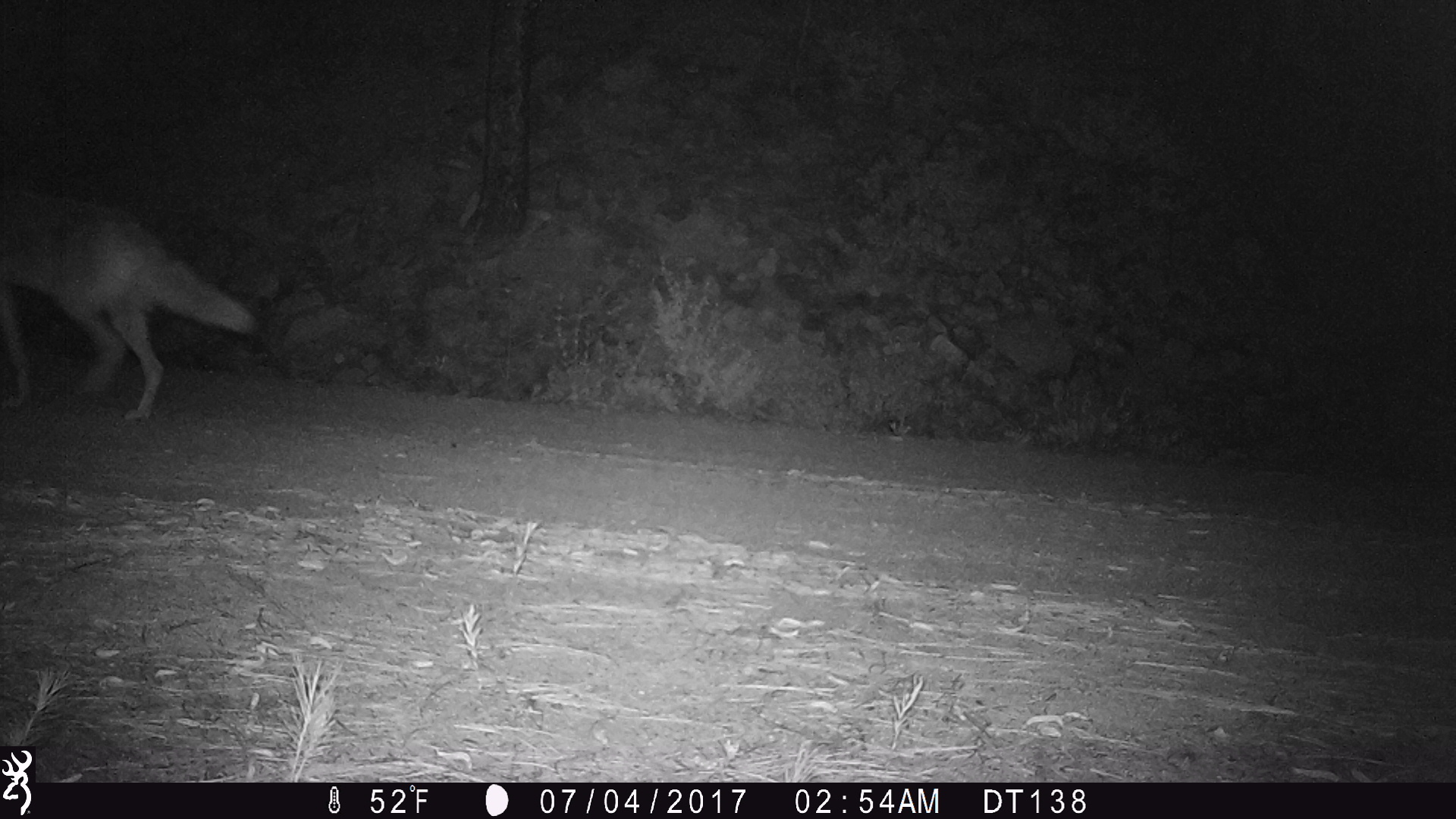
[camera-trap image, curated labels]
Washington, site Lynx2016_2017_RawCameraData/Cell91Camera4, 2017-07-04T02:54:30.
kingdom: Animalia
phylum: Chordata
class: Mammalia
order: Carnivora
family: Canidae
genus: Canis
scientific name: Canis latrans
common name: coyote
Canis latrans (coyote). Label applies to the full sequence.